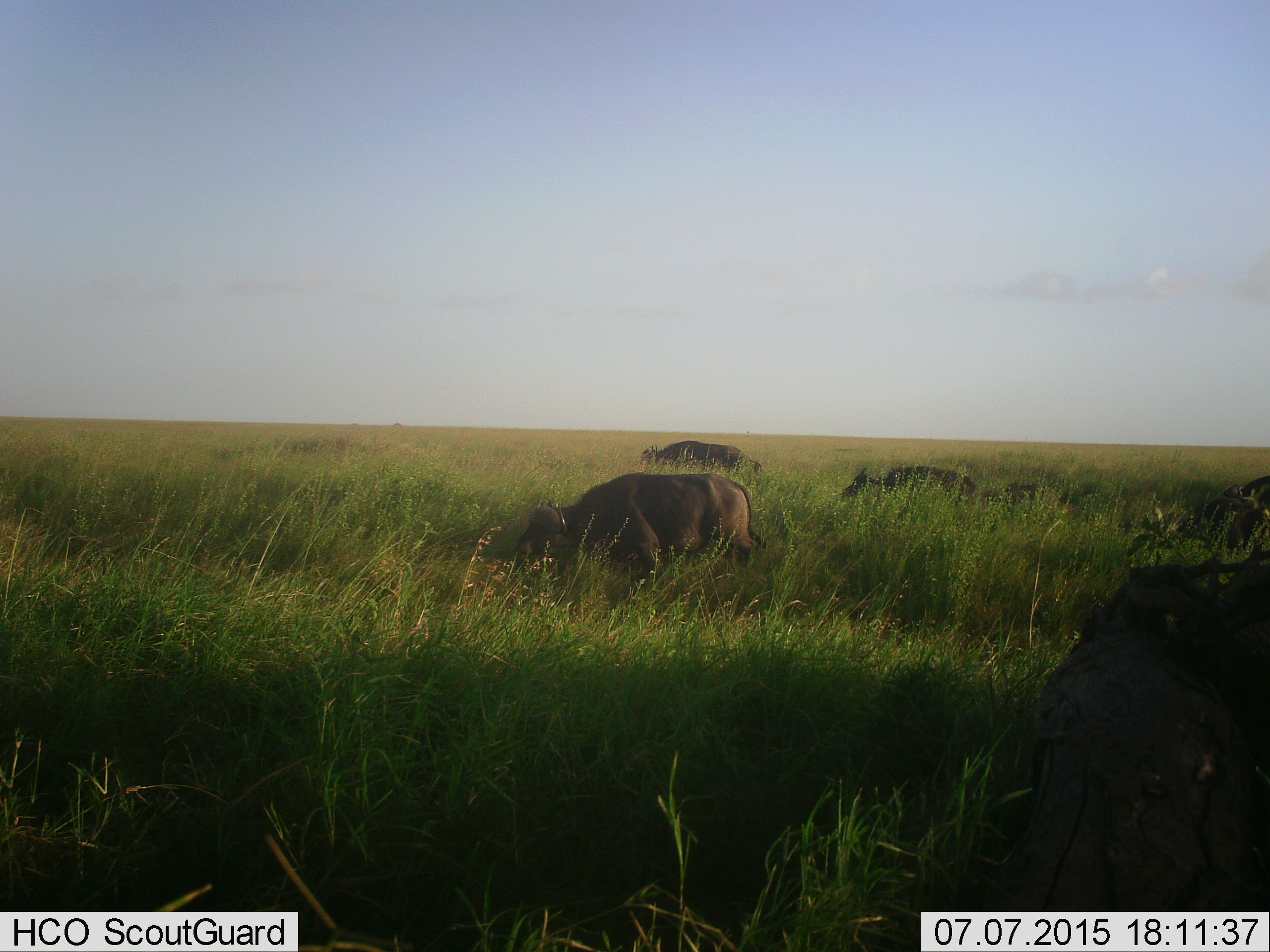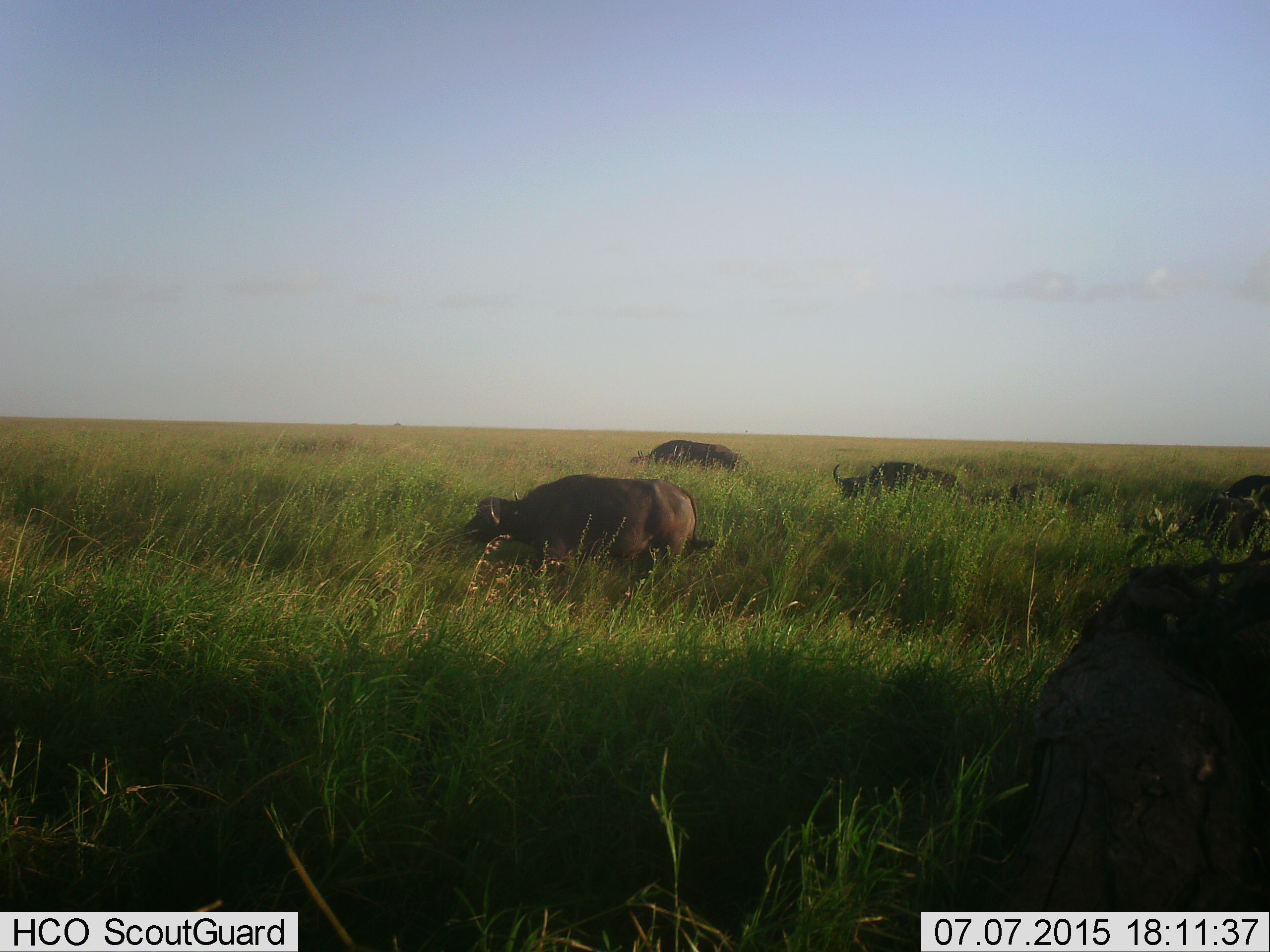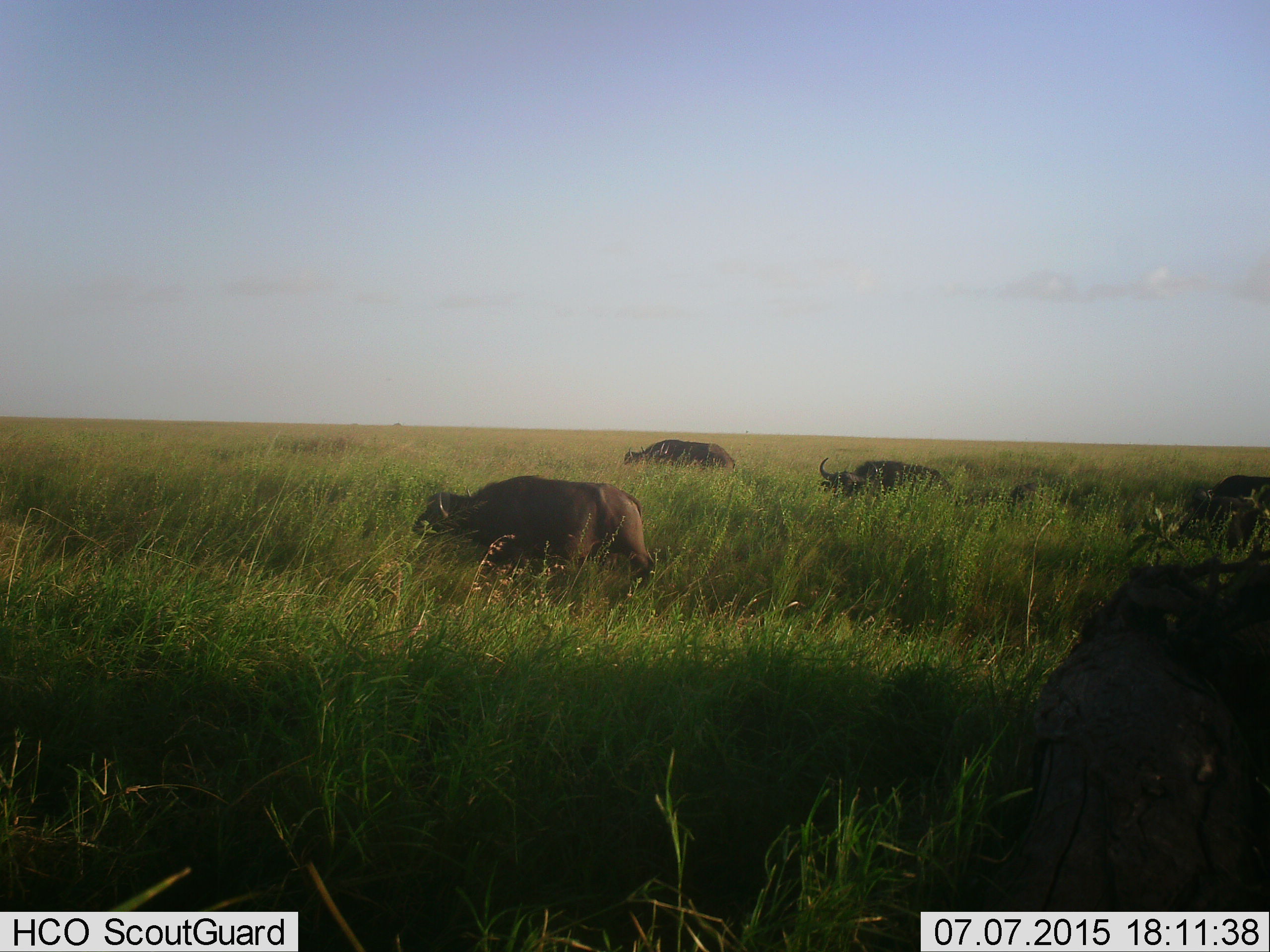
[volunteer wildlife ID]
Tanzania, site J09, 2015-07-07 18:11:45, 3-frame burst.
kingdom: Animalia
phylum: Chordata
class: Mammalia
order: Artiodactyla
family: Bovidae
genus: Syncerus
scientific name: Syncerus caffer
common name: cape buffalo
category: buffalo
Buffalo (cape buffalo) (Syncerus caffer), count 5. Behavior (volunteer vote fractions): standing 29%, resting 0%, moving 71%, interacting 0%. Young present (vote fraction): 29%. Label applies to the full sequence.